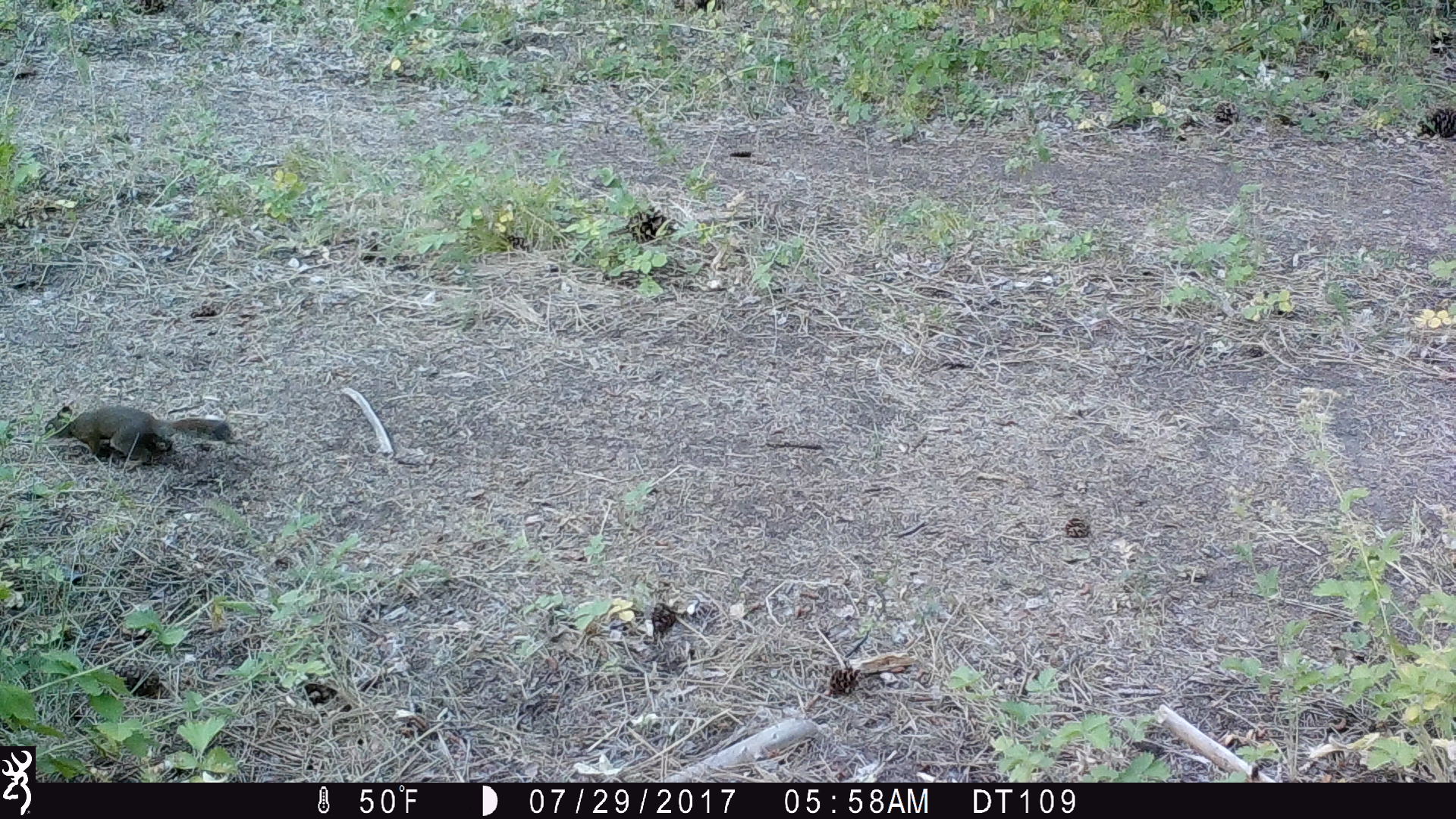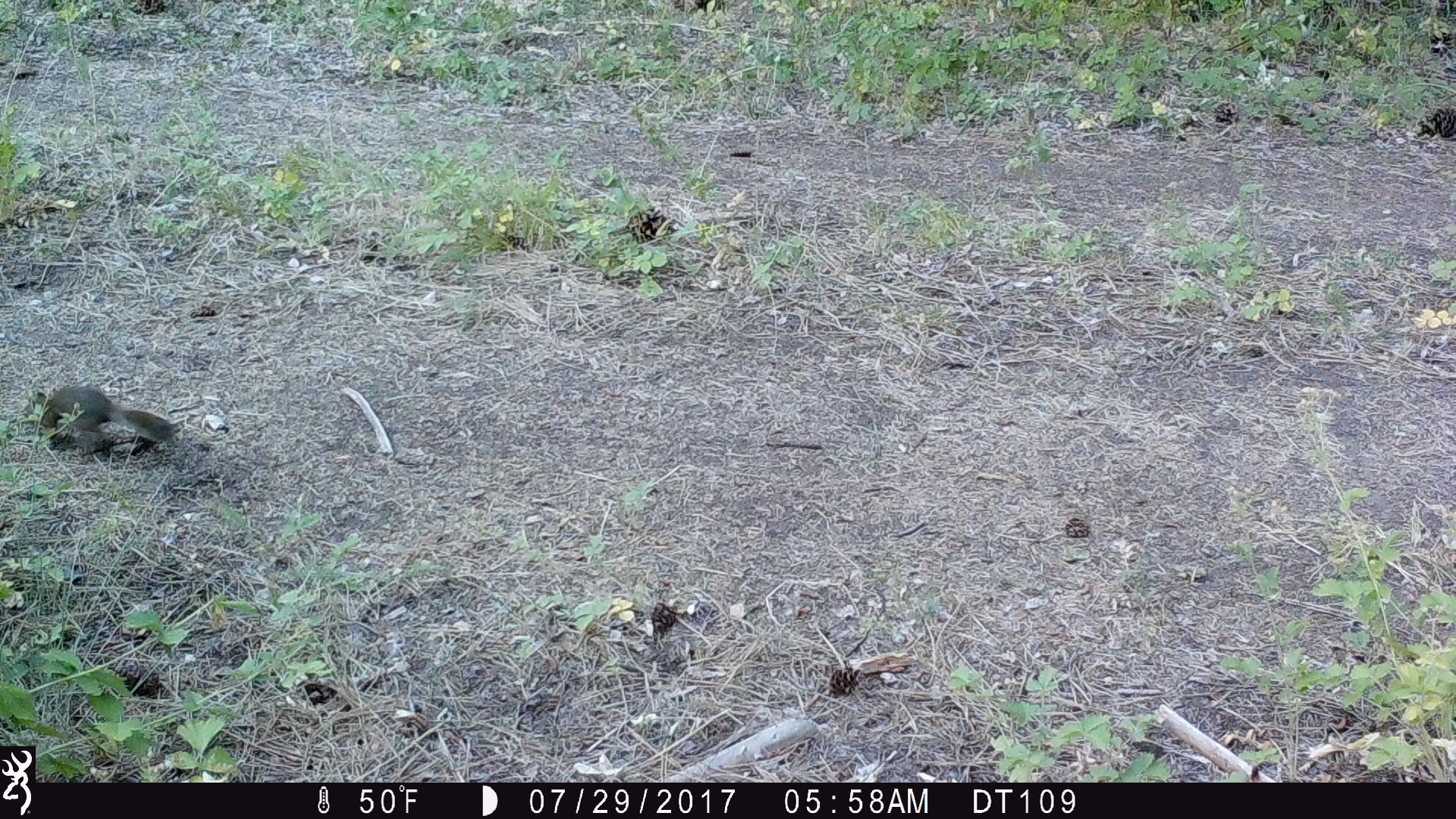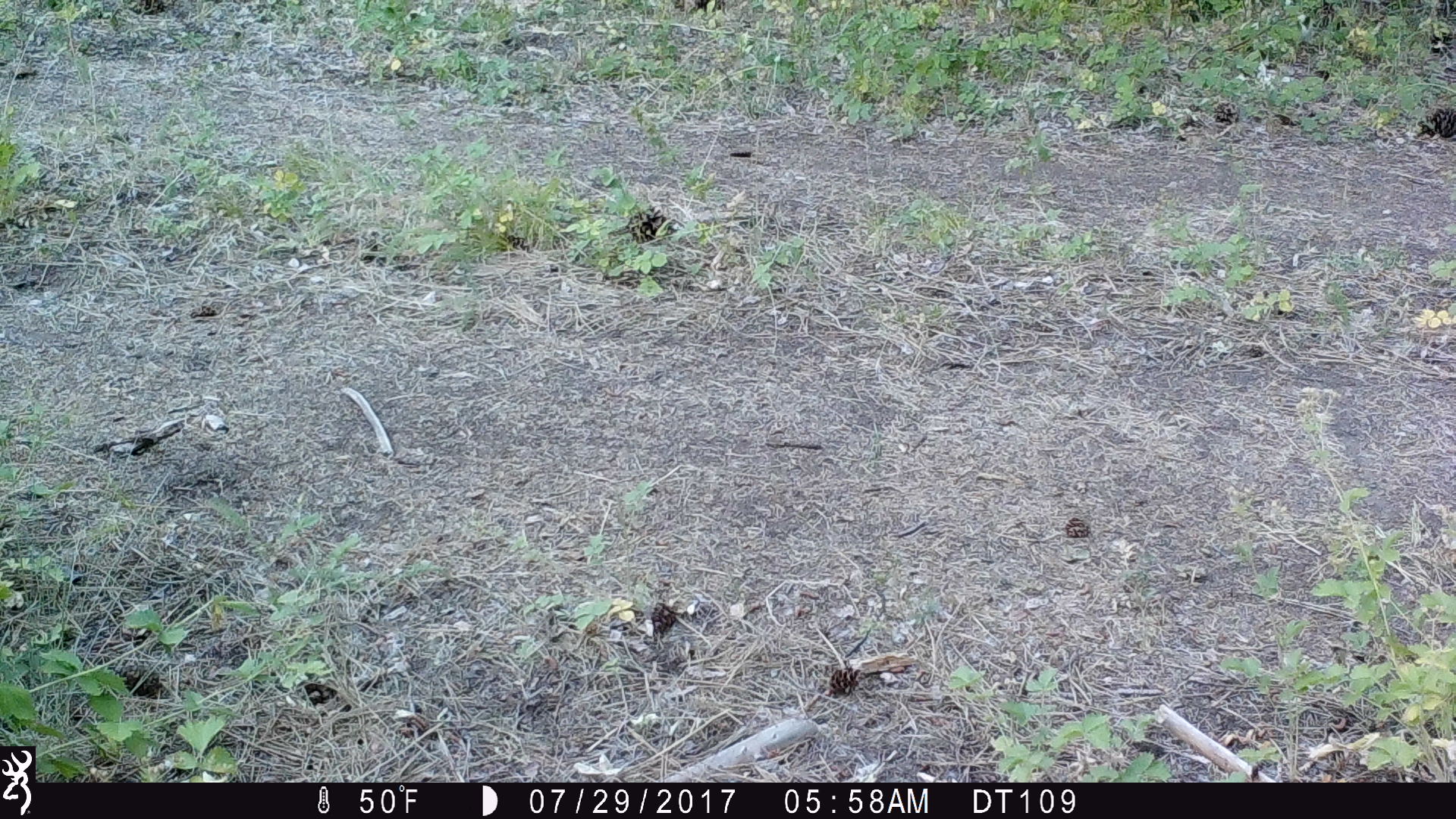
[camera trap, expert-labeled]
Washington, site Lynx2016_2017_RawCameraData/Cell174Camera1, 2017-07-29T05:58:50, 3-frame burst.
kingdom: Animalia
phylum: Chordata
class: Mammalia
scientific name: Mammalia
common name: small mammal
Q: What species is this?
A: Small mammal (Mammalia).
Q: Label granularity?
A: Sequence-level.